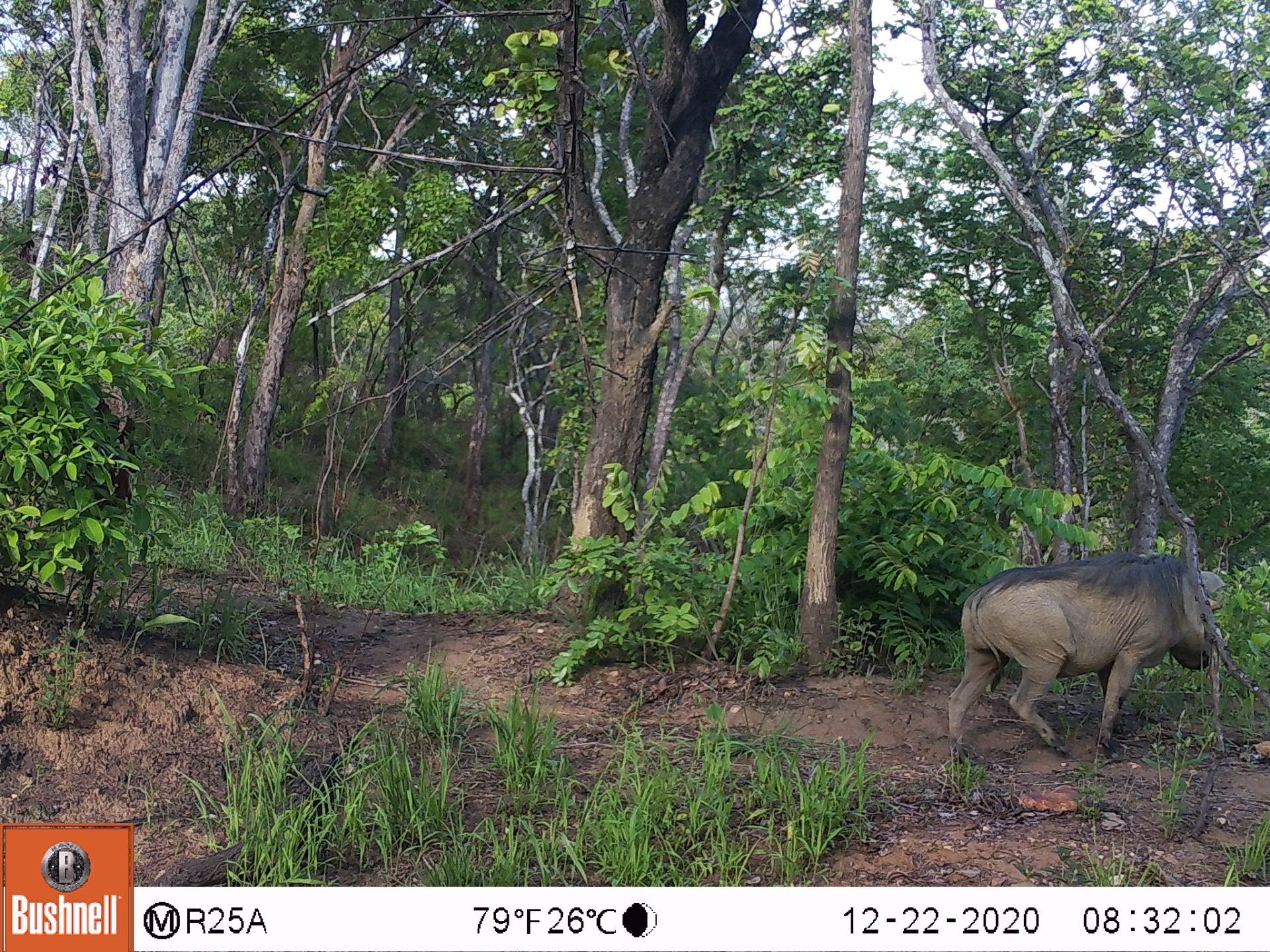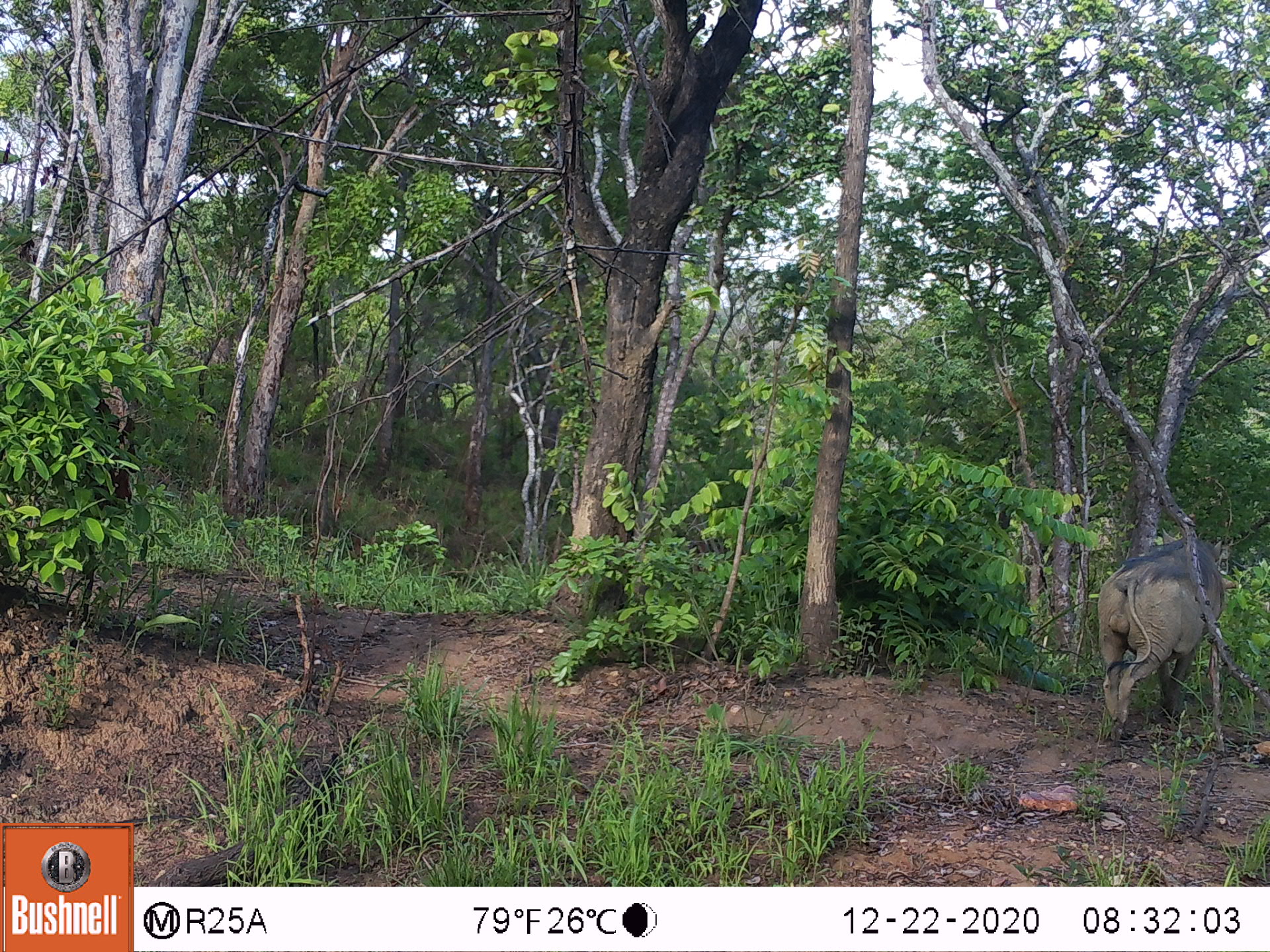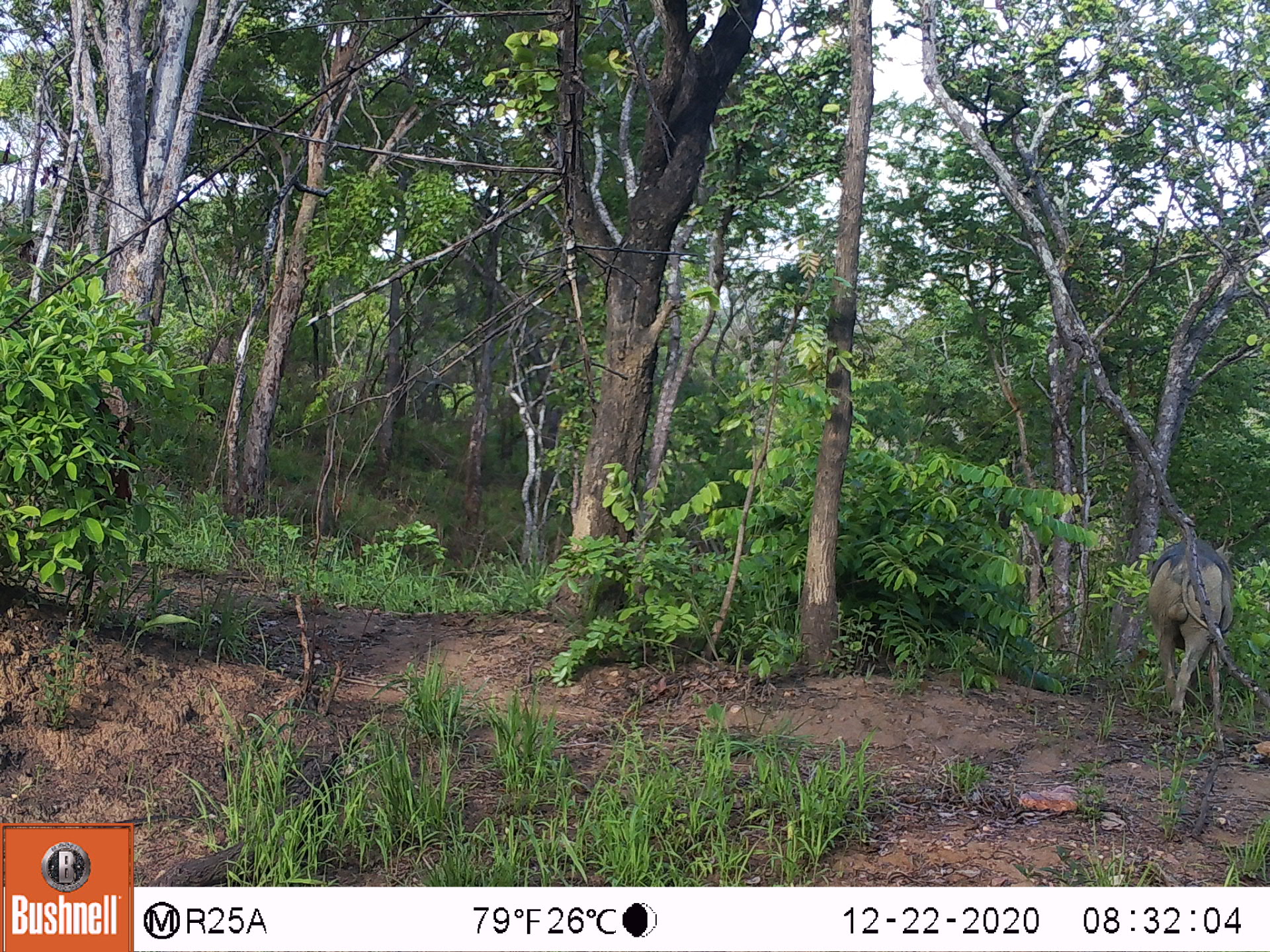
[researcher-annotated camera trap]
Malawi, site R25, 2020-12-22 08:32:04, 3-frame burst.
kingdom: Animalia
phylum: Chordata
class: Mammalia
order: Artiodactyla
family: Suidae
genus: Phacochoerus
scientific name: Phacochoerus africanus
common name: common warthog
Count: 1.